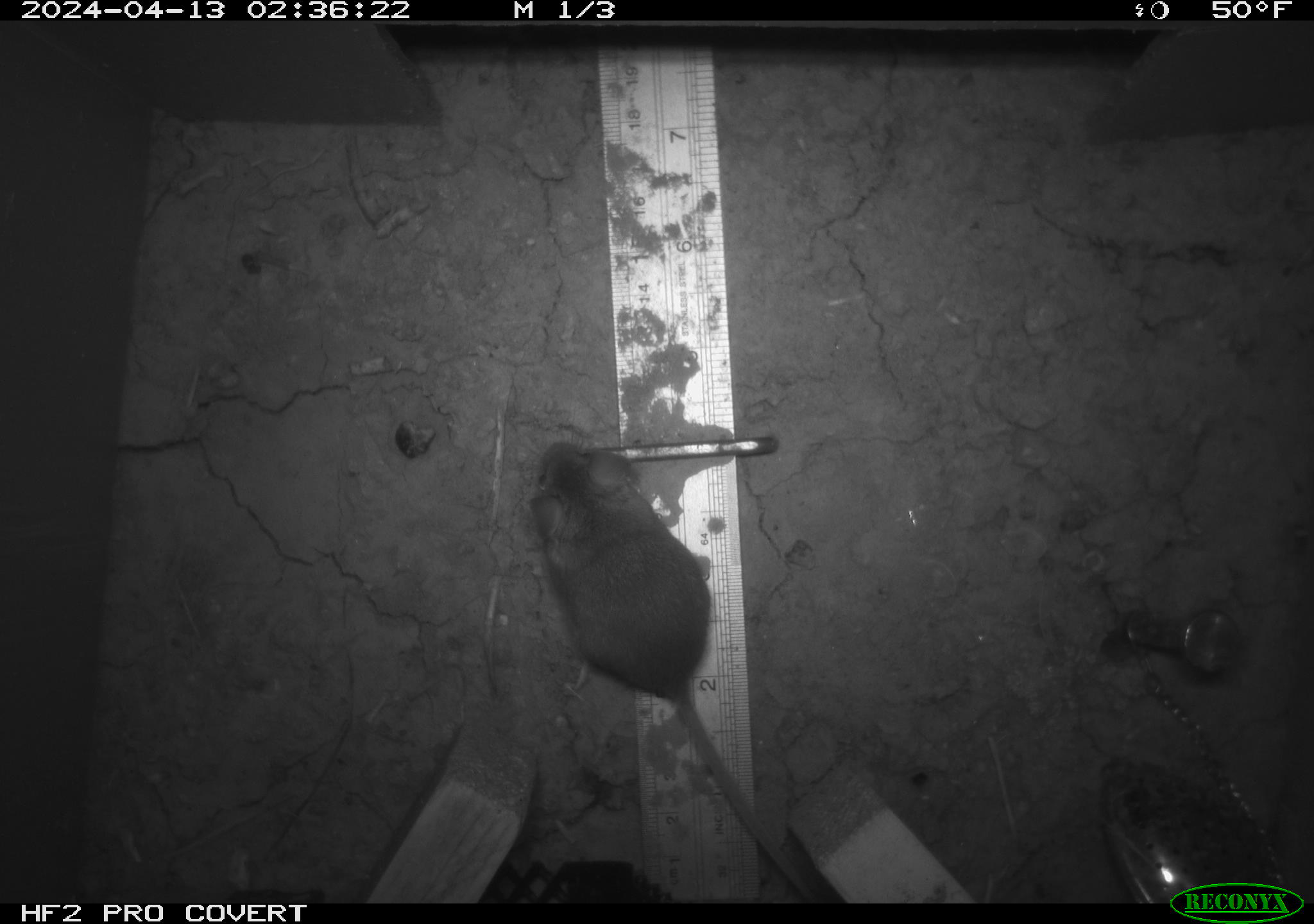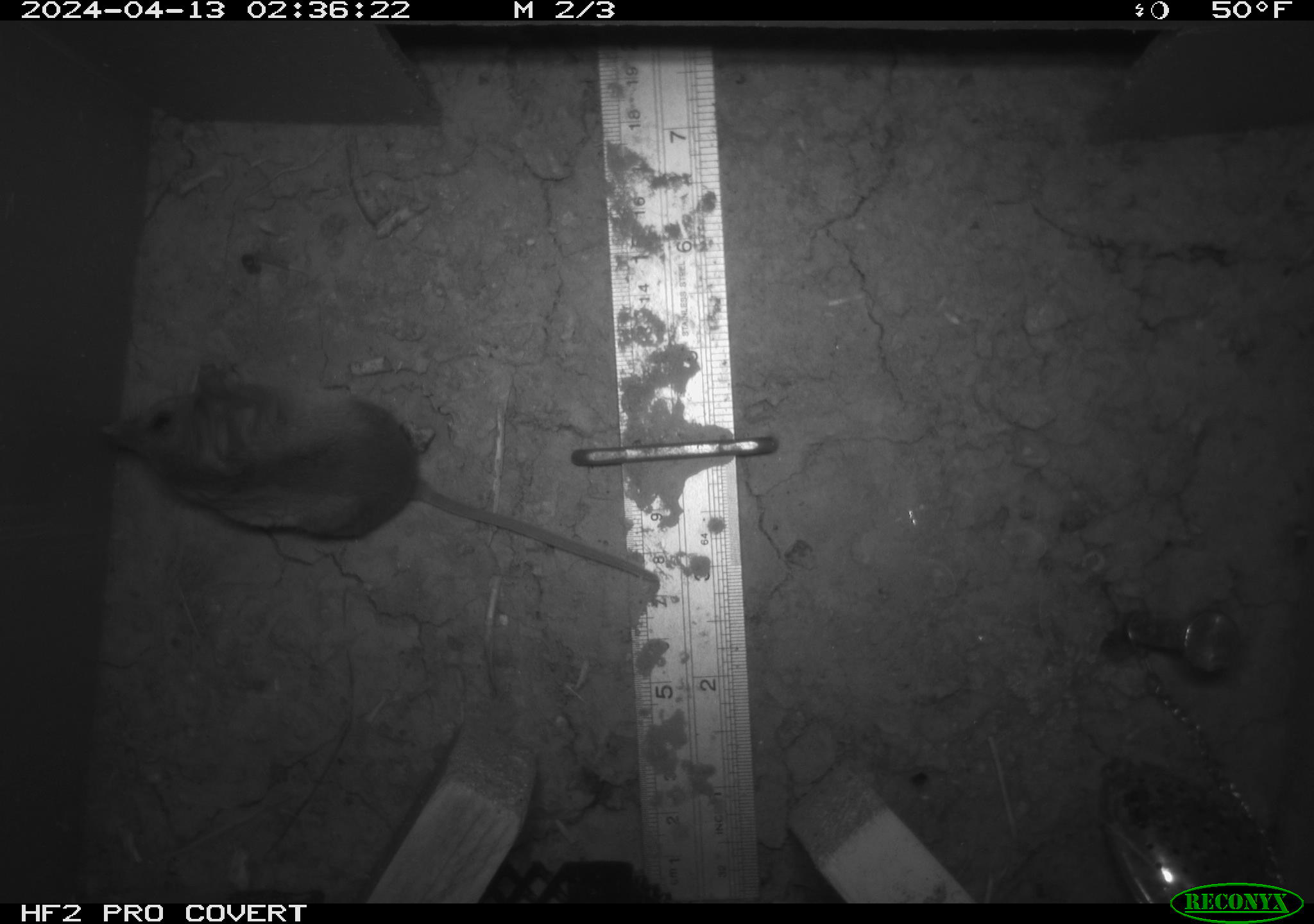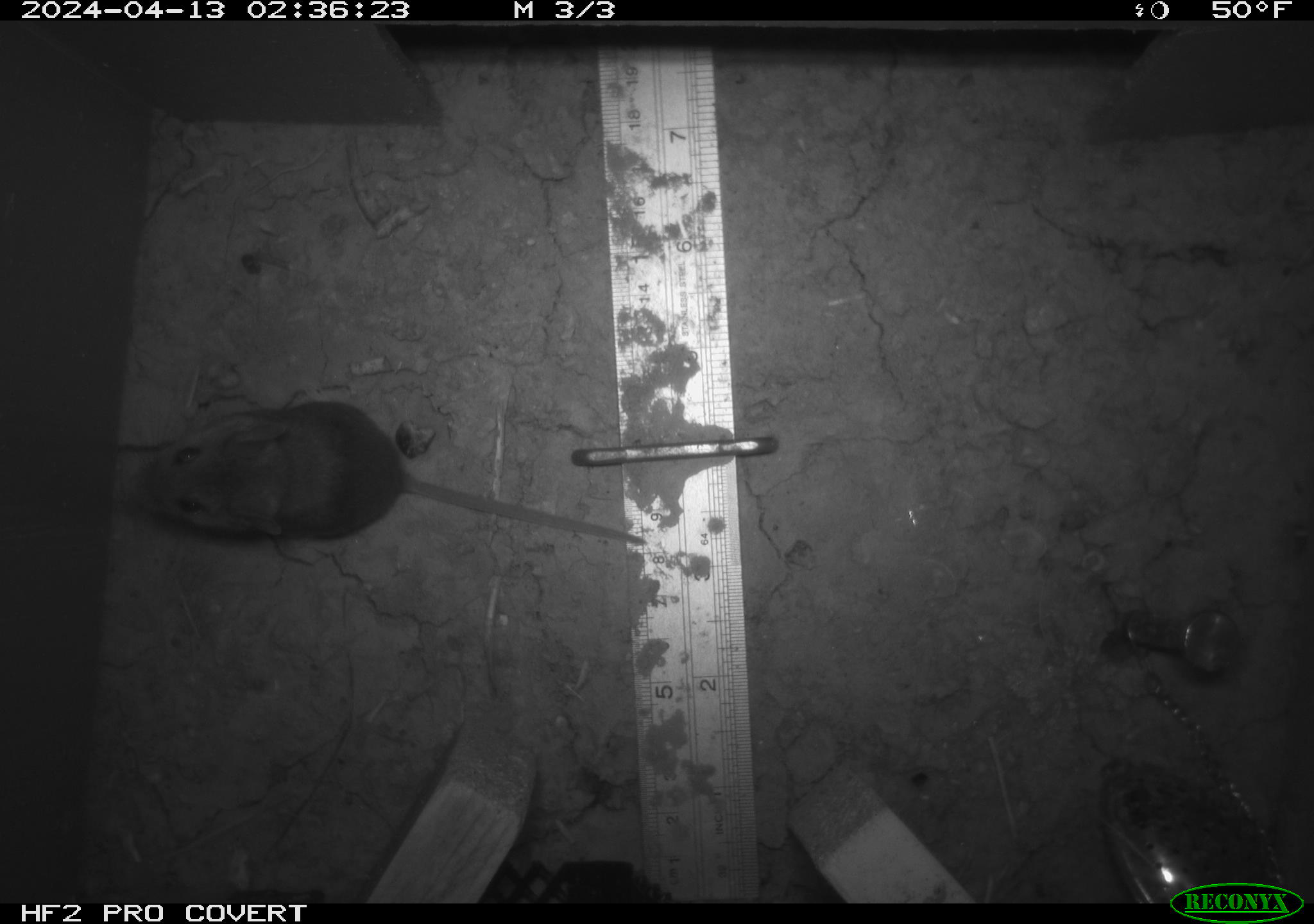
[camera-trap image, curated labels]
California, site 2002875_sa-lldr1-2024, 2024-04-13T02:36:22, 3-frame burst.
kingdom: Animalia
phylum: Chordata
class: Mammalia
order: Rodentia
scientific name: Rodentia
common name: mouse species